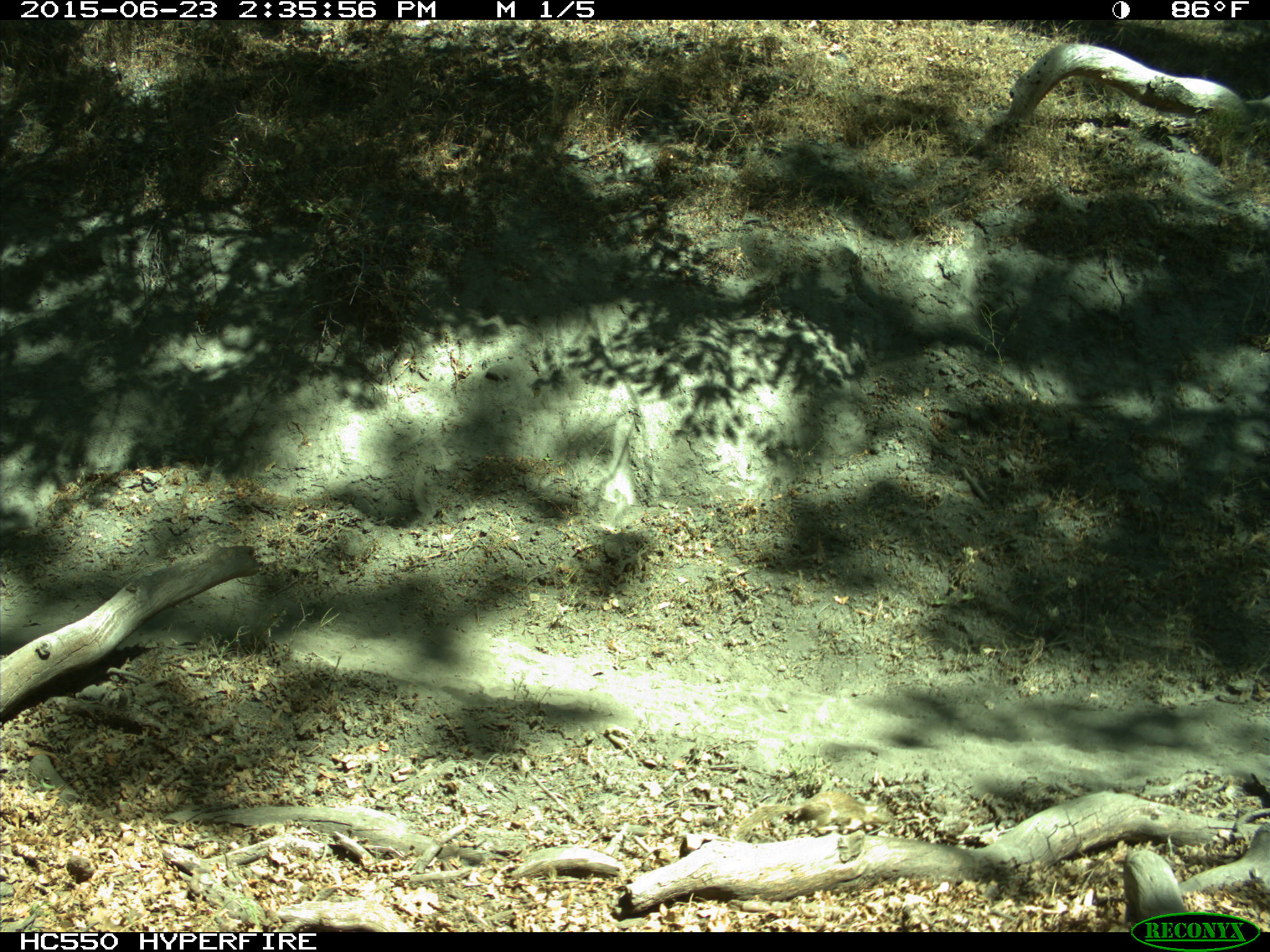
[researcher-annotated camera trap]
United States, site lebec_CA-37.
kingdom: Animalia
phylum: Chordata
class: Mammalia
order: Rodentia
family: Sciuridae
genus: Otospermophilus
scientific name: Otospermophilus beecheyi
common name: california ground squirrel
Otospermophilus beecheyi (california ground squirrel).